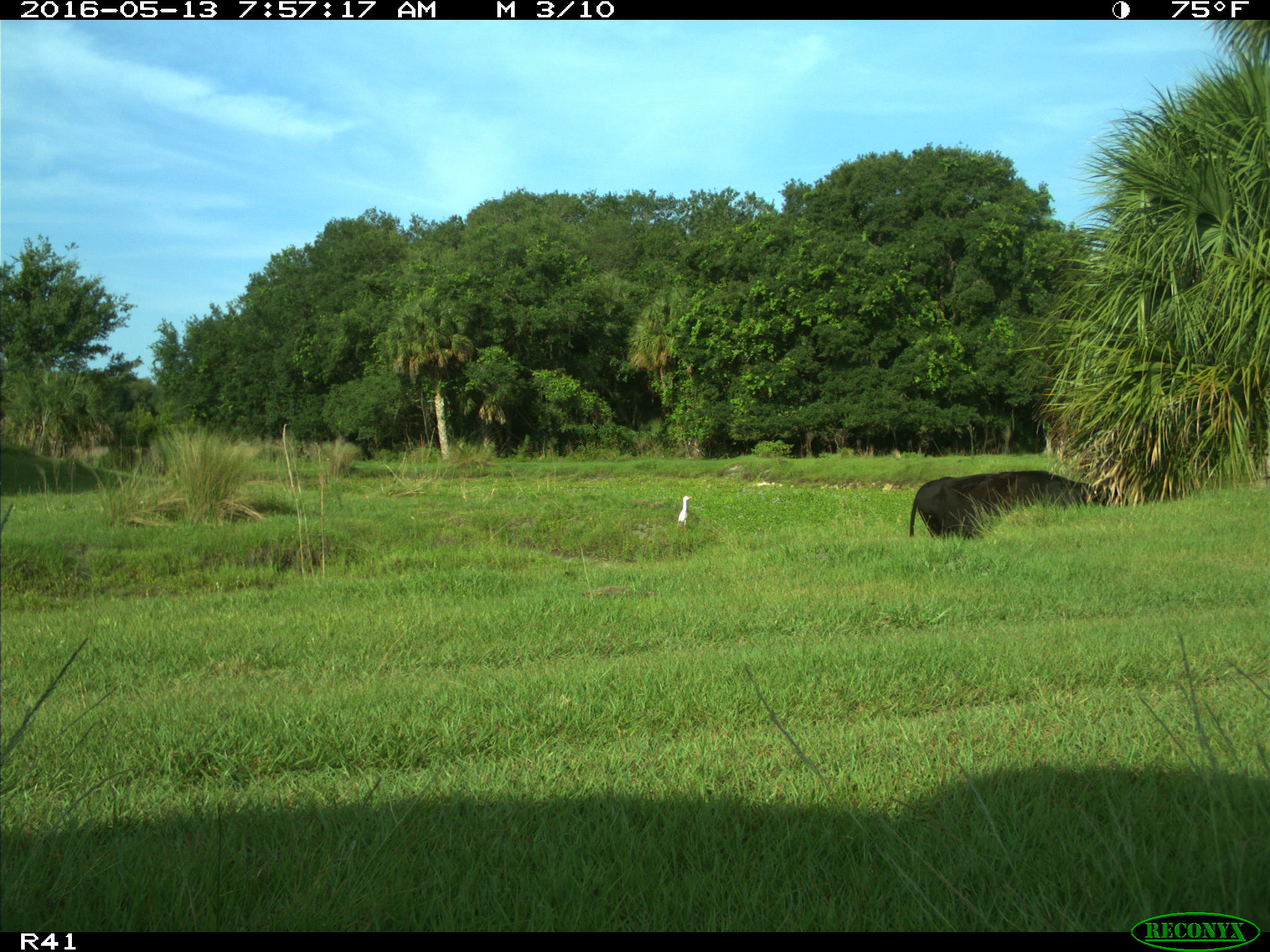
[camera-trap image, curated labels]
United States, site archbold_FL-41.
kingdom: Animalia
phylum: Chordata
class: Mammalia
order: Artiodactyla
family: Bovidae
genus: Bos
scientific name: Bos taurus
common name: domestic cow